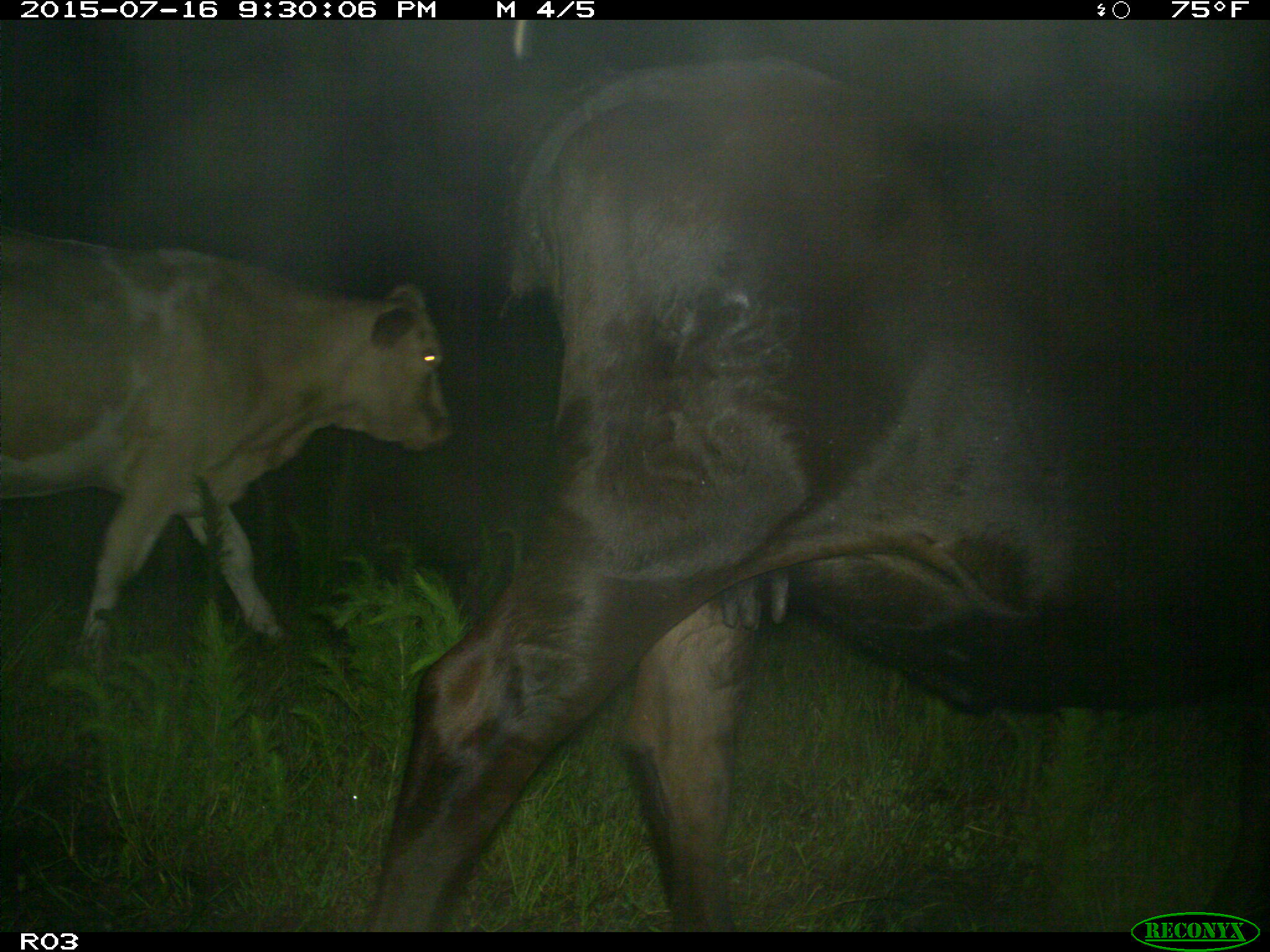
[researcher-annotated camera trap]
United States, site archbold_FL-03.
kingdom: Animalia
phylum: Chordata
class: Mammalia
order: Artiodactyla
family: Bovidae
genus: Bos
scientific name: Bos taurus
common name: domestic cow